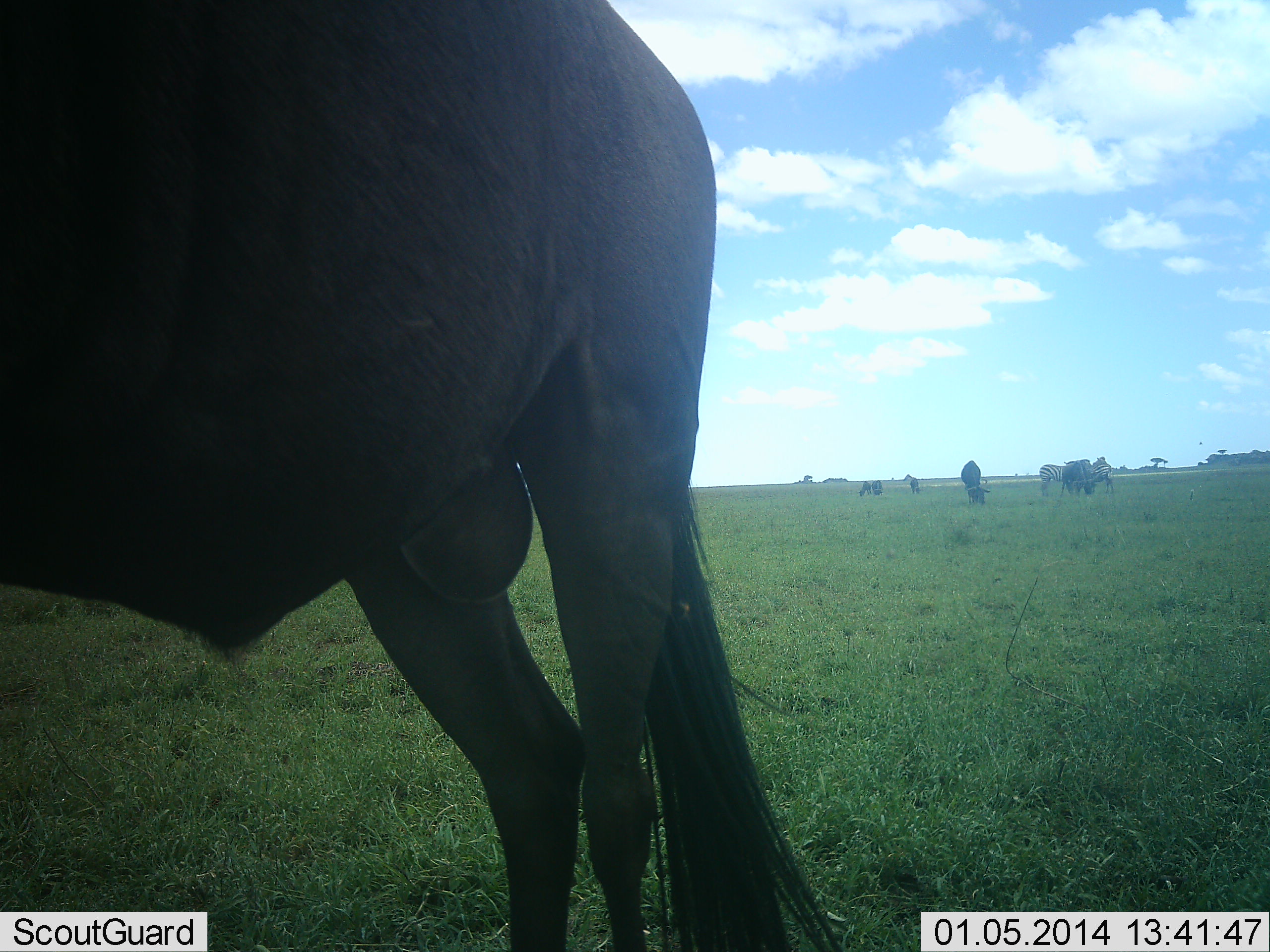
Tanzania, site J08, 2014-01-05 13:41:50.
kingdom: Animalia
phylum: Chordata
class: Mammalia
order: Artiodactyla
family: Bovidae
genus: Connochaetes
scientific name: Connochaetes taurinus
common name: blue wildebeest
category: wildebeest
Wildebeest (blue wildebeest) (Connochaetes taurinus), count 4. Behavior (volunteer vote fractions): standing 73%, resting 0%, moving 0%, interacting 0%. Young present (vote fraction): 0%. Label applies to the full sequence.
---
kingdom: Animalia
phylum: Chordata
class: Mammalia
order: Perissodactyla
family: Equidae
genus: Equus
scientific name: Equus quagga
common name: plains zebra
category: zebra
Zebra (plains zebra) (Equus quagga), count 2. Behavior (volunteer vote fractions): standing 67%, resting 0%, moving 0%, interacting 0%. Young present (vote fraction): 0%. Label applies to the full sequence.